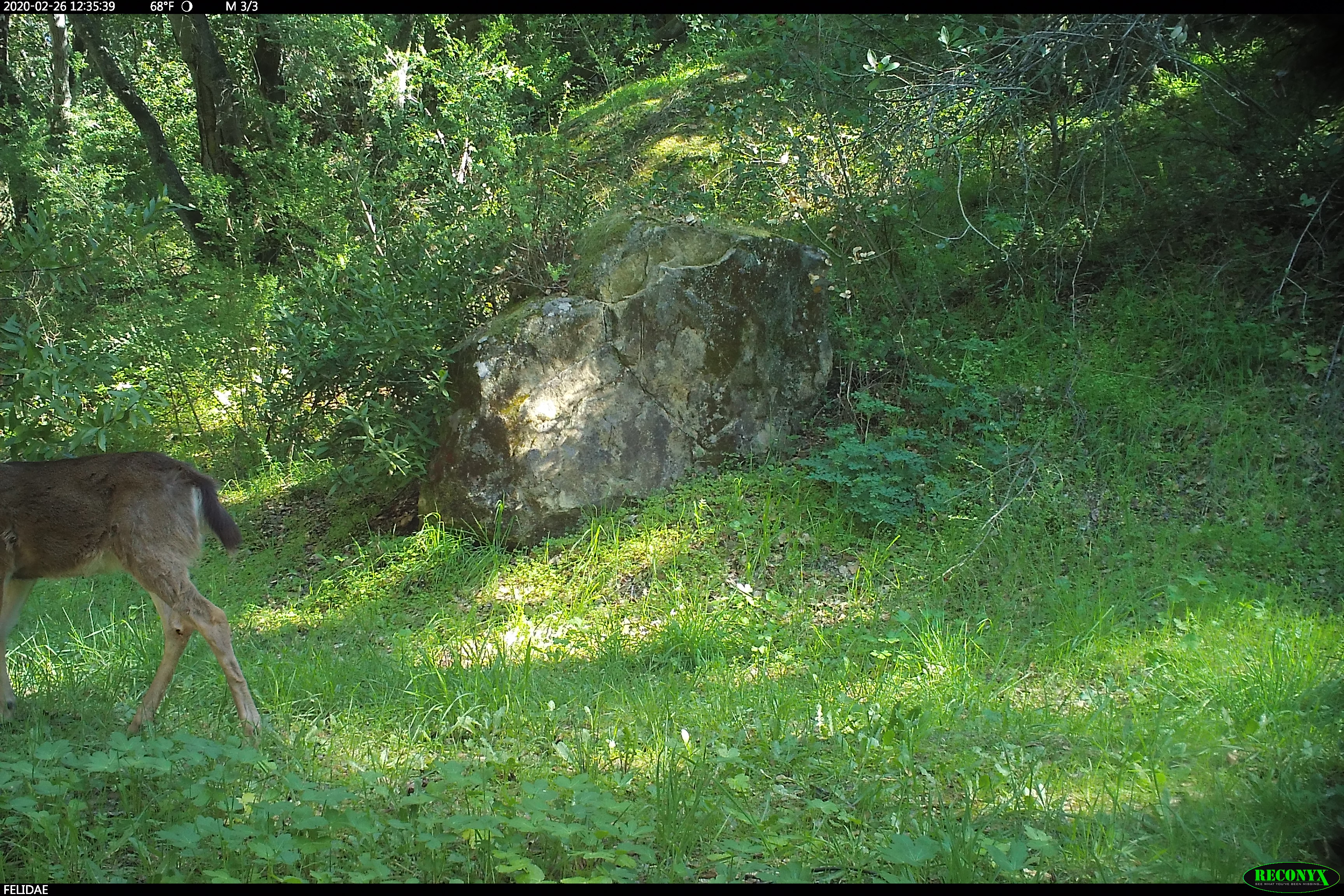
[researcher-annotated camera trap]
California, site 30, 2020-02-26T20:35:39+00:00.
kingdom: Animalia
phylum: Chordata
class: Mammalia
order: Artiodactyla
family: Cervidae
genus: Odocoileus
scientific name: Odocoileus hemionus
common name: mule deer